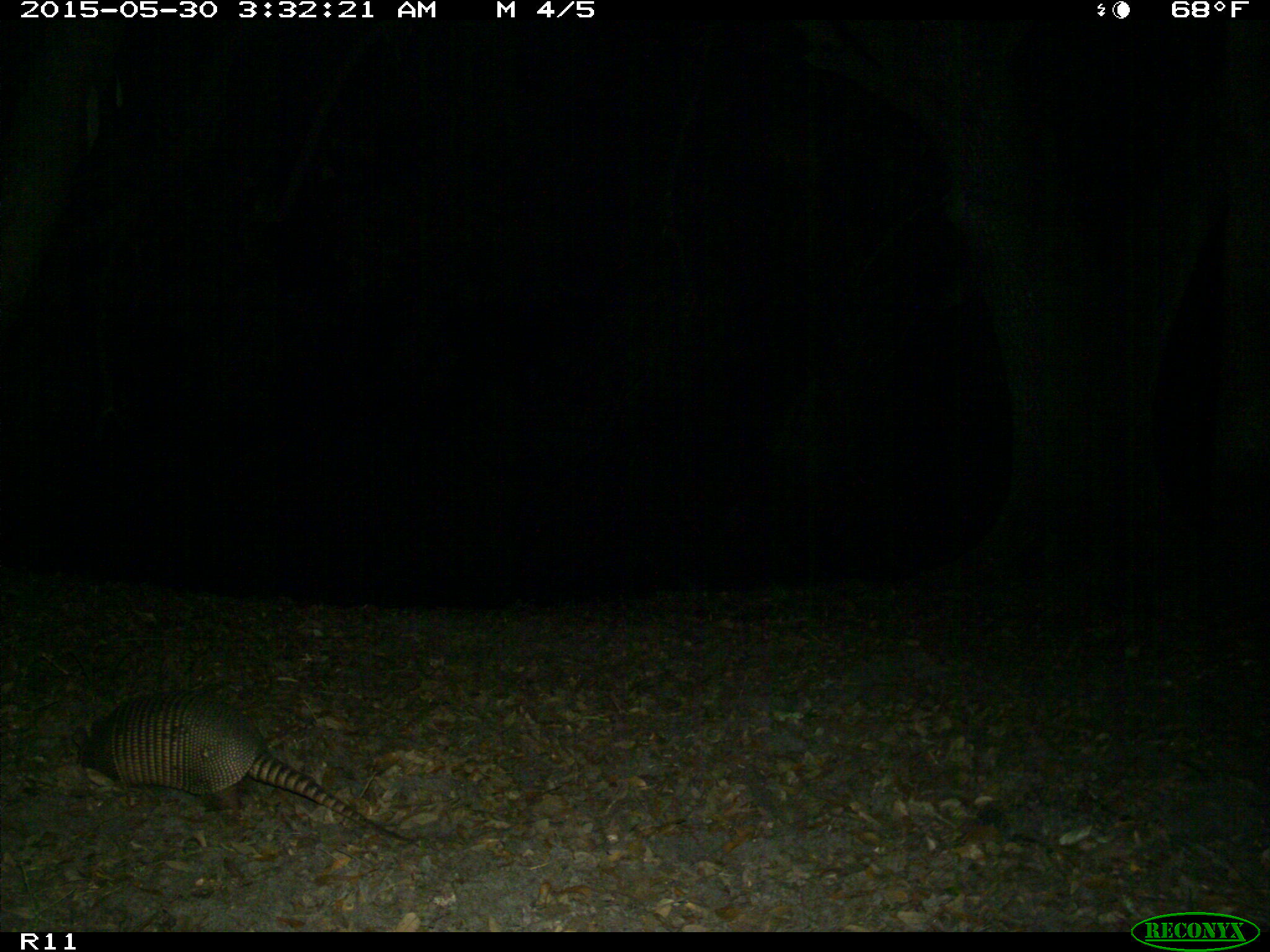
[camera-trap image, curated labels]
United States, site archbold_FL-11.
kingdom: Animalia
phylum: Chordata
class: Mammalia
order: Cingulata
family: Dasypodidae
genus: Dasypus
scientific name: Dasypus novemcinctus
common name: nine-banded armadillo